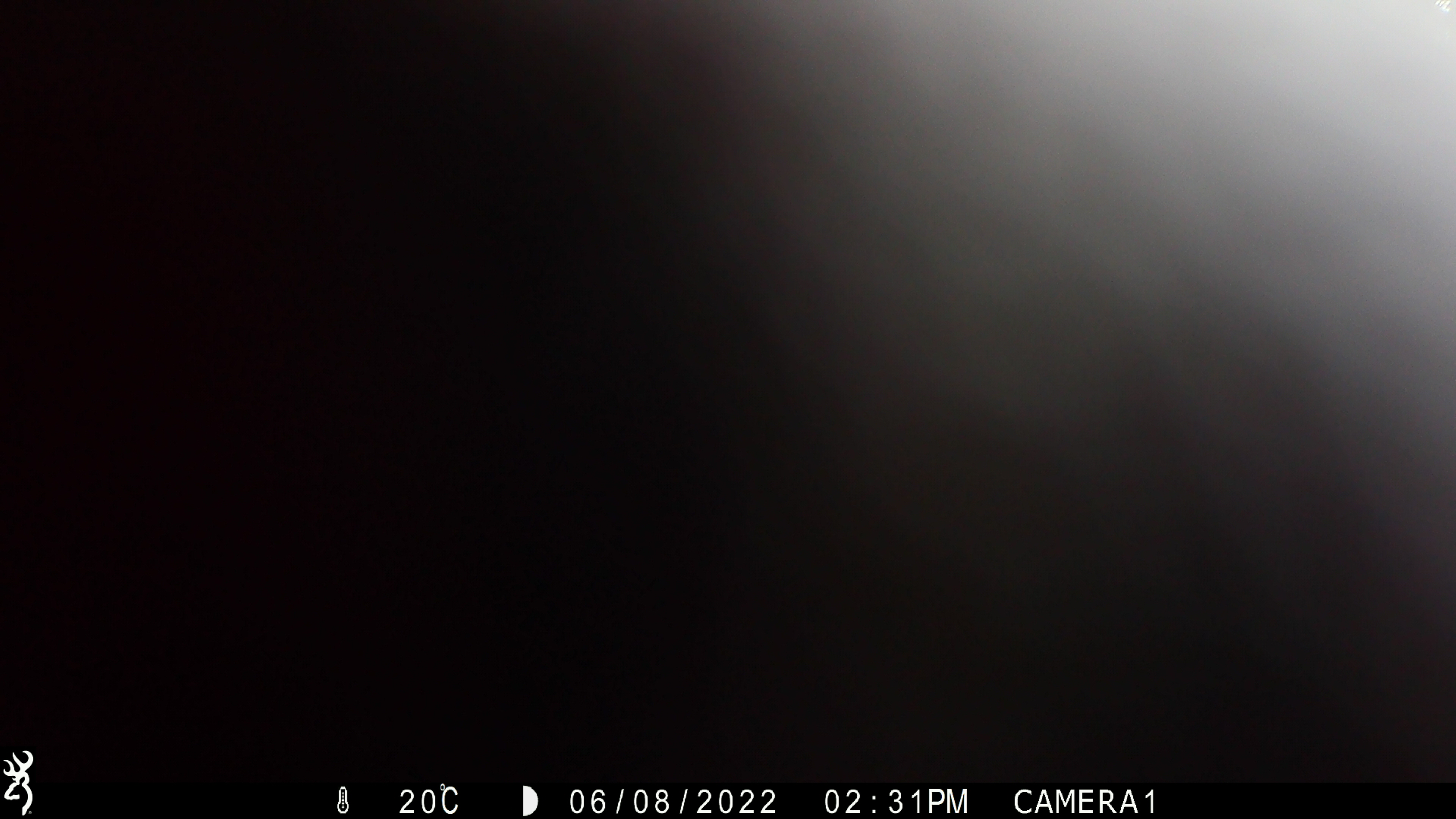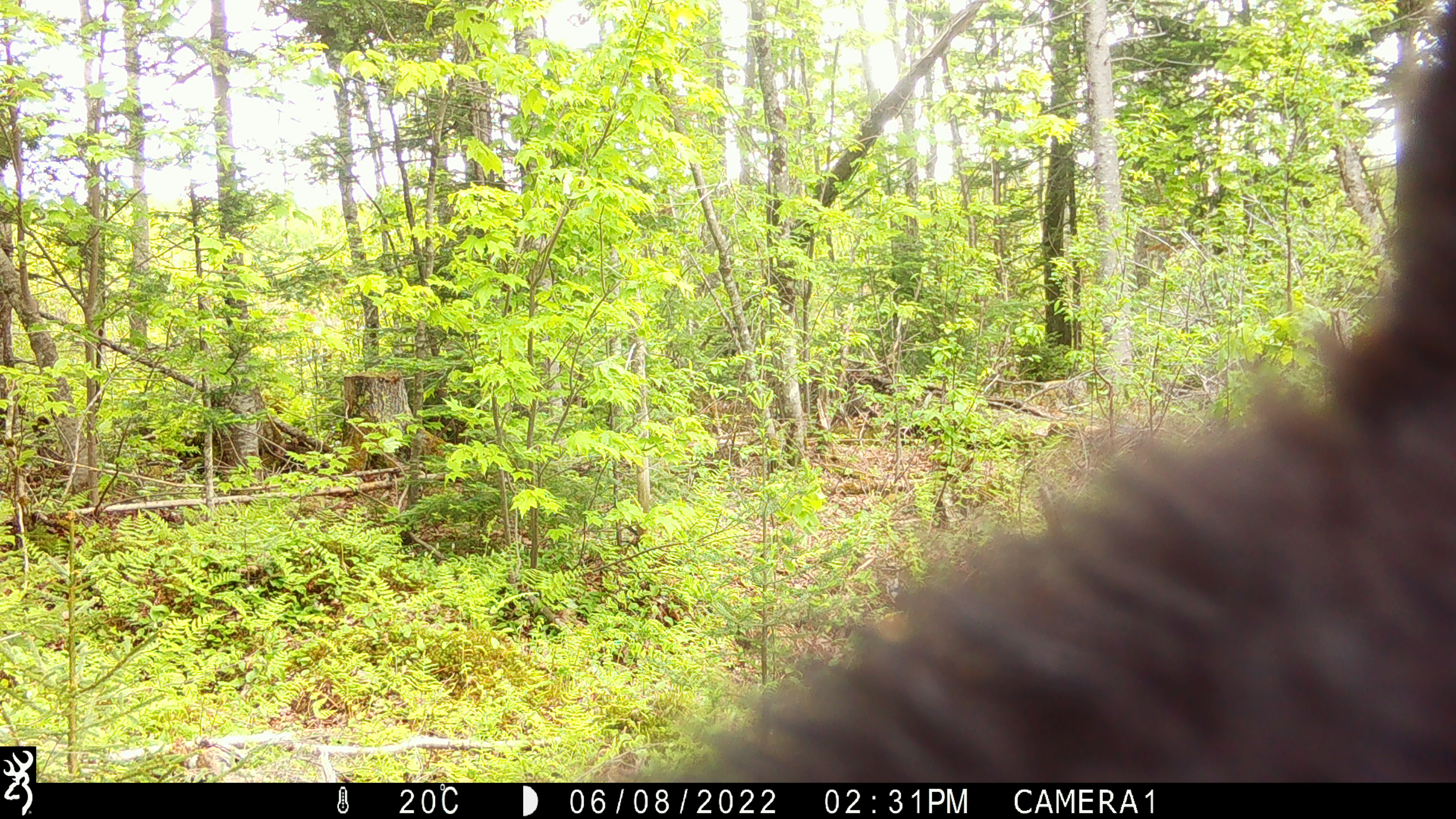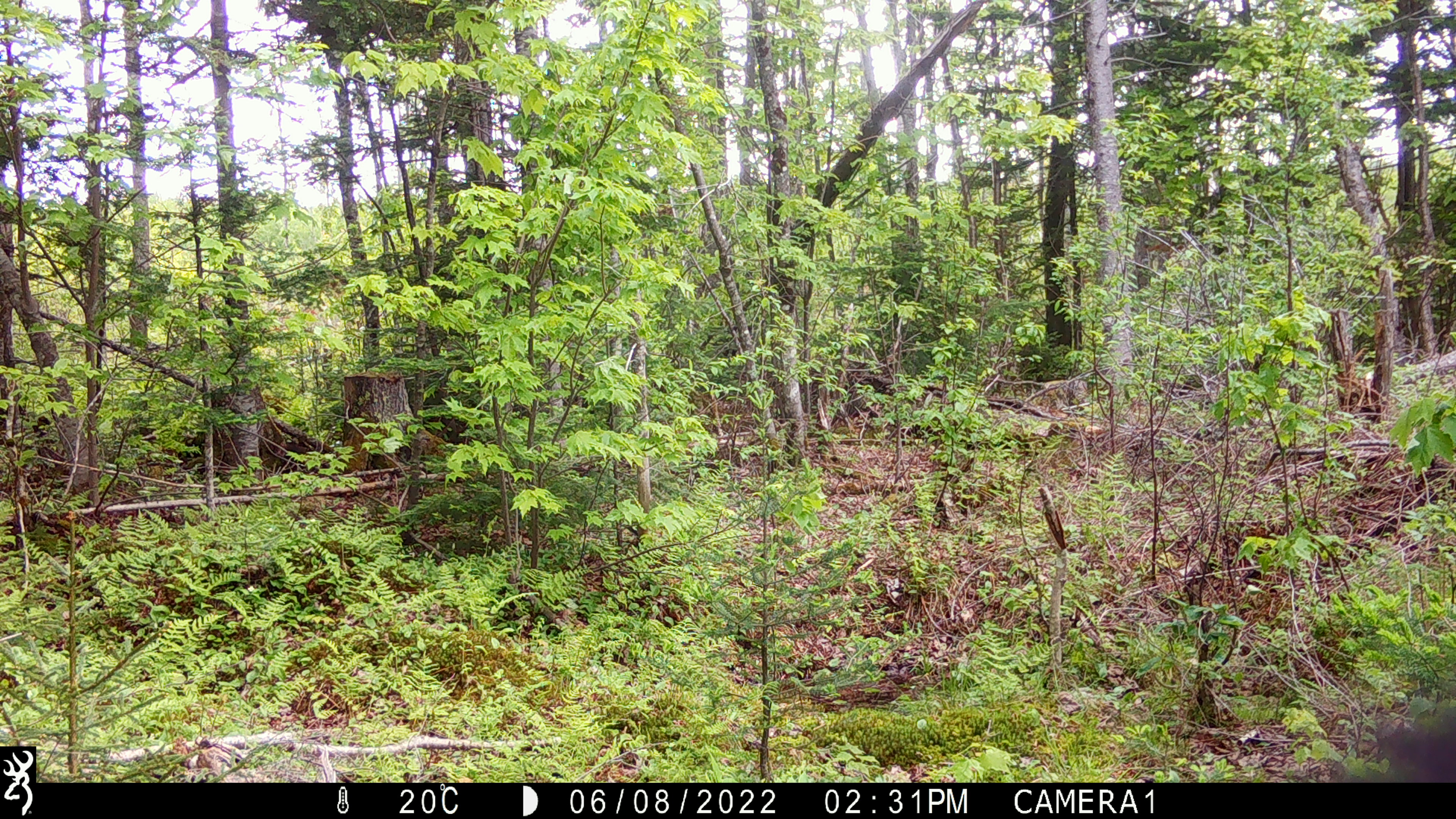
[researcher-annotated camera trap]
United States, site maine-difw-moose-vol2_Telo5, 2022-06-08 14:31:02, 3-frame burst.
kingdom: Animalia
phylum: Chordata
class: Mammalia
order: Carnivora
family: Ursidae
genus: Ursus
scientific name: Ursus americanus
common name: black bear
Black bear (Ursus americanus).